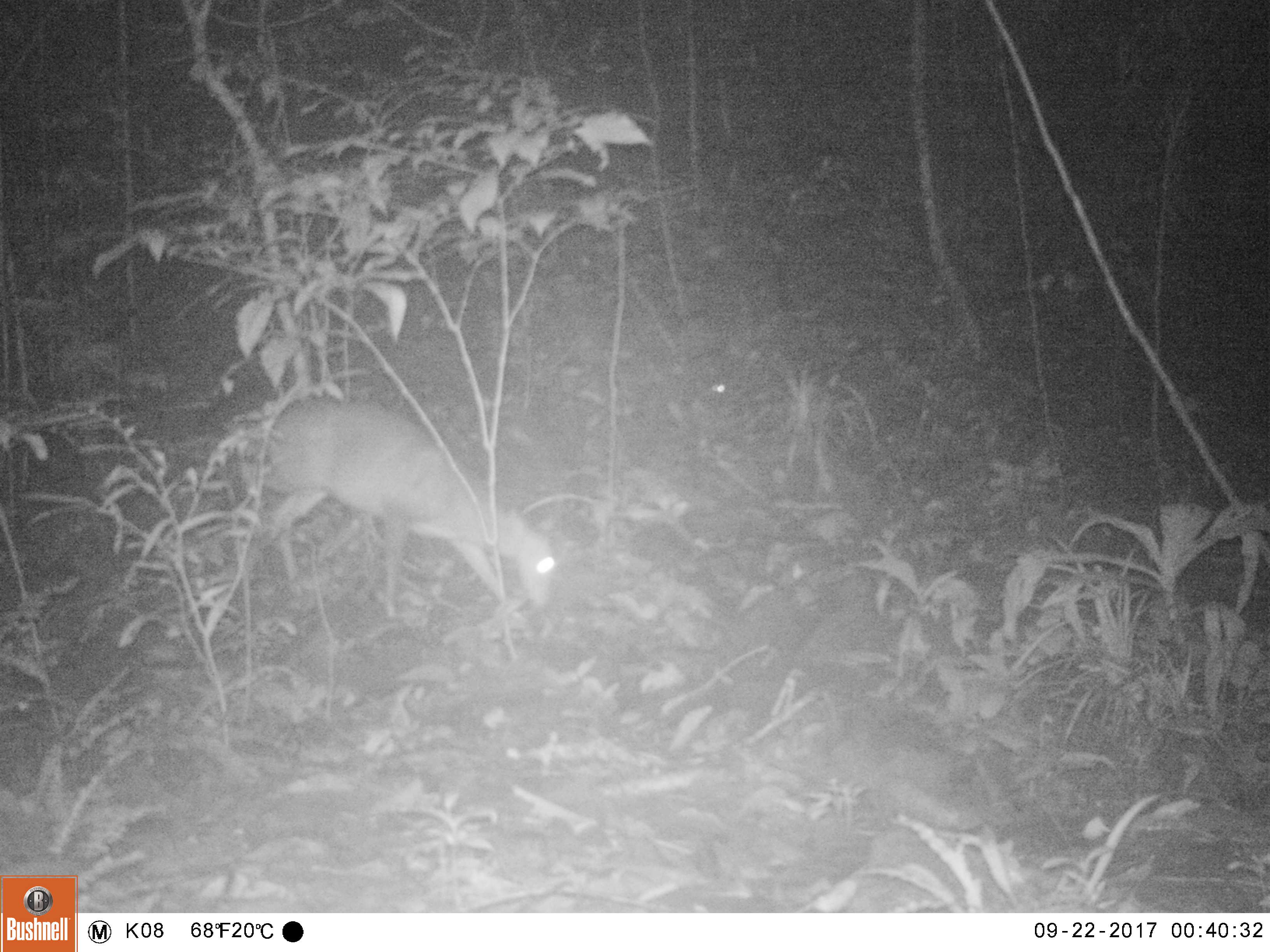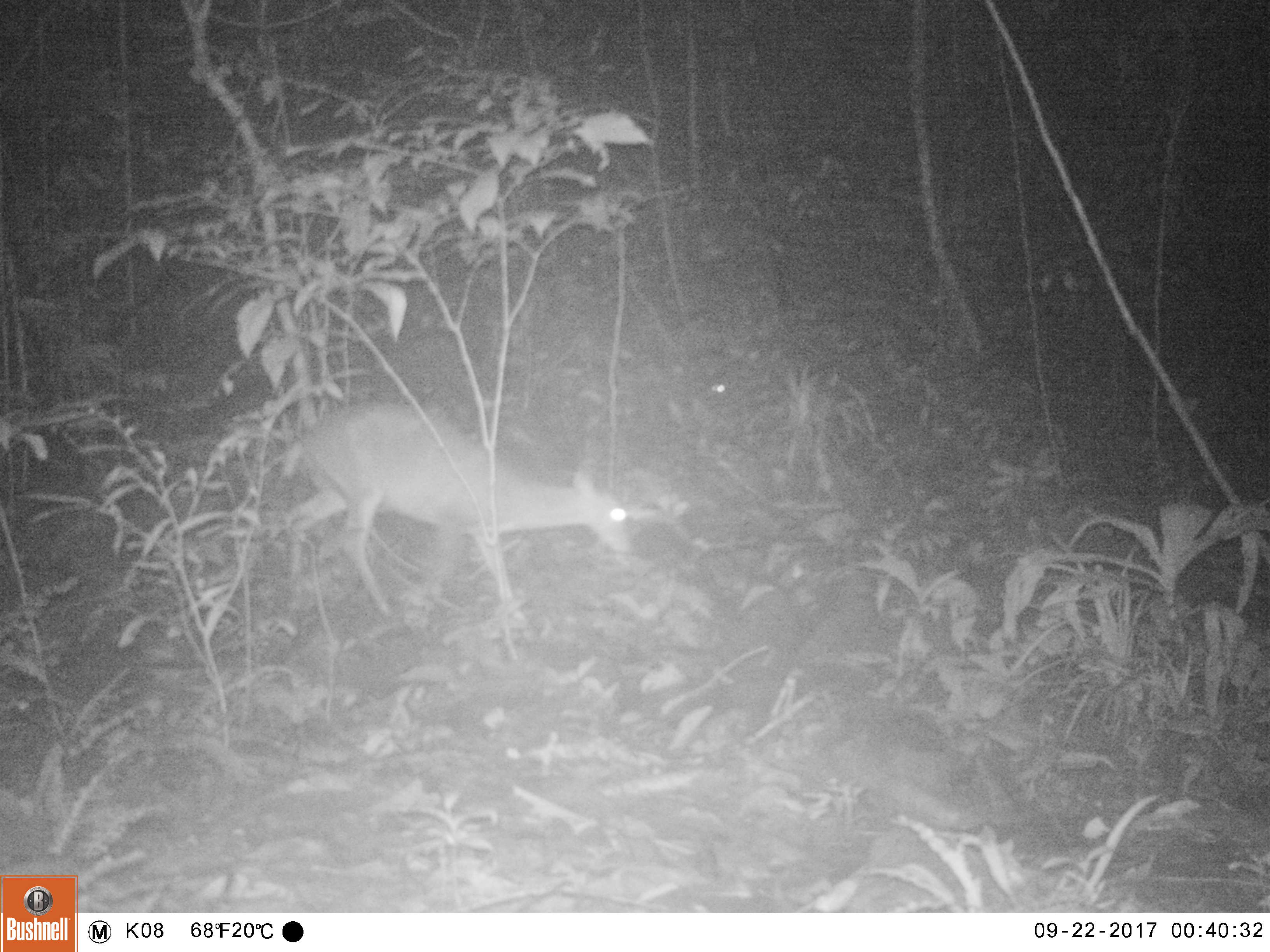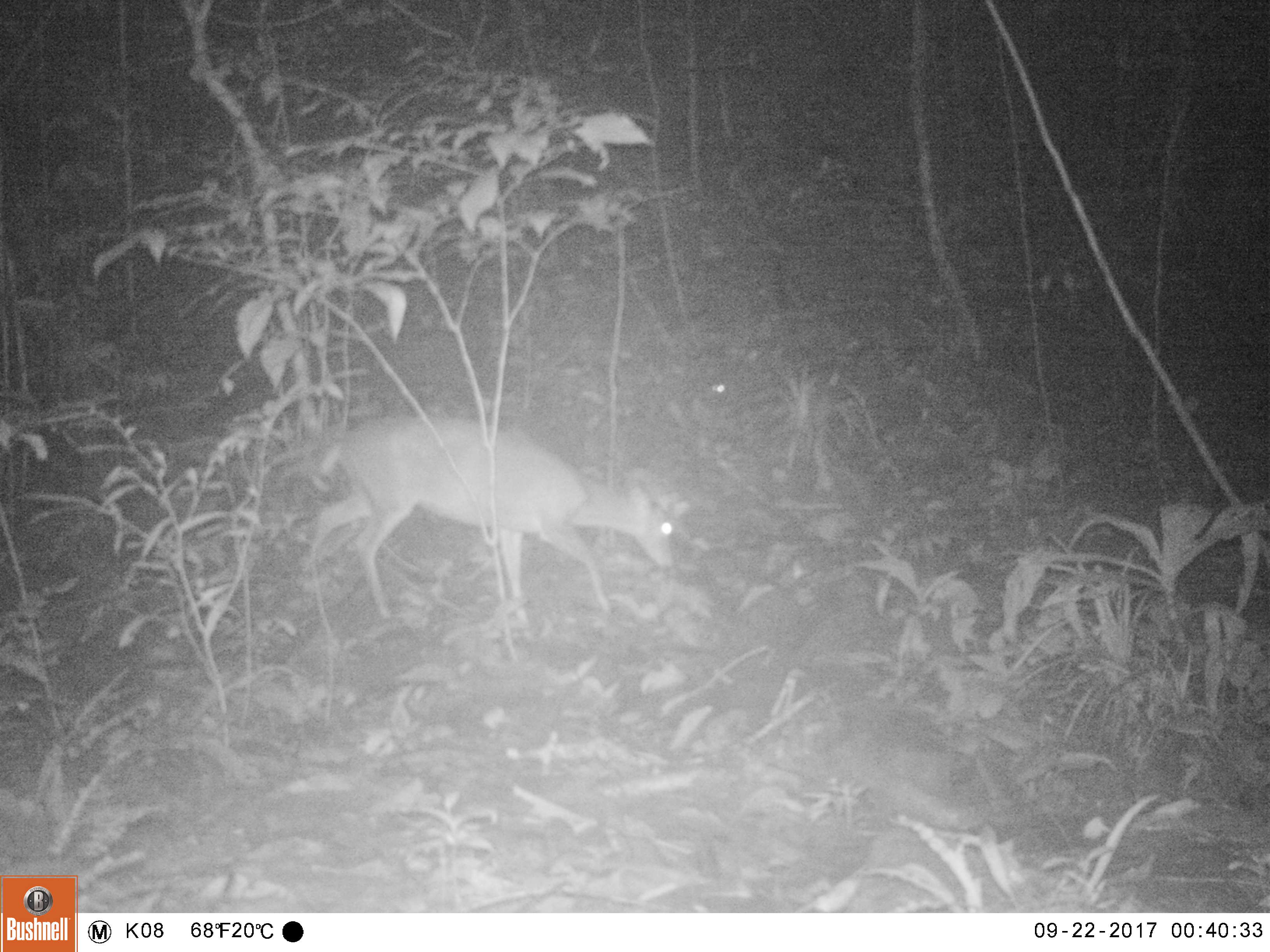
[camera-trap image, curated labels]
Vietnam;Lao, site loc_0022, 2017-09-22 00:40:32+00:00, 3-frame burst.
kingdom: Animalia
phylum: Chordata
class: Mammalia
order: Artiodactyla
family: Cervidae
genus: Muntiacus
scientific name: Muntiacus vuquangensis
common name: large-antlered muntjac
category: large antlered muntjac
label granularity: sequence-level